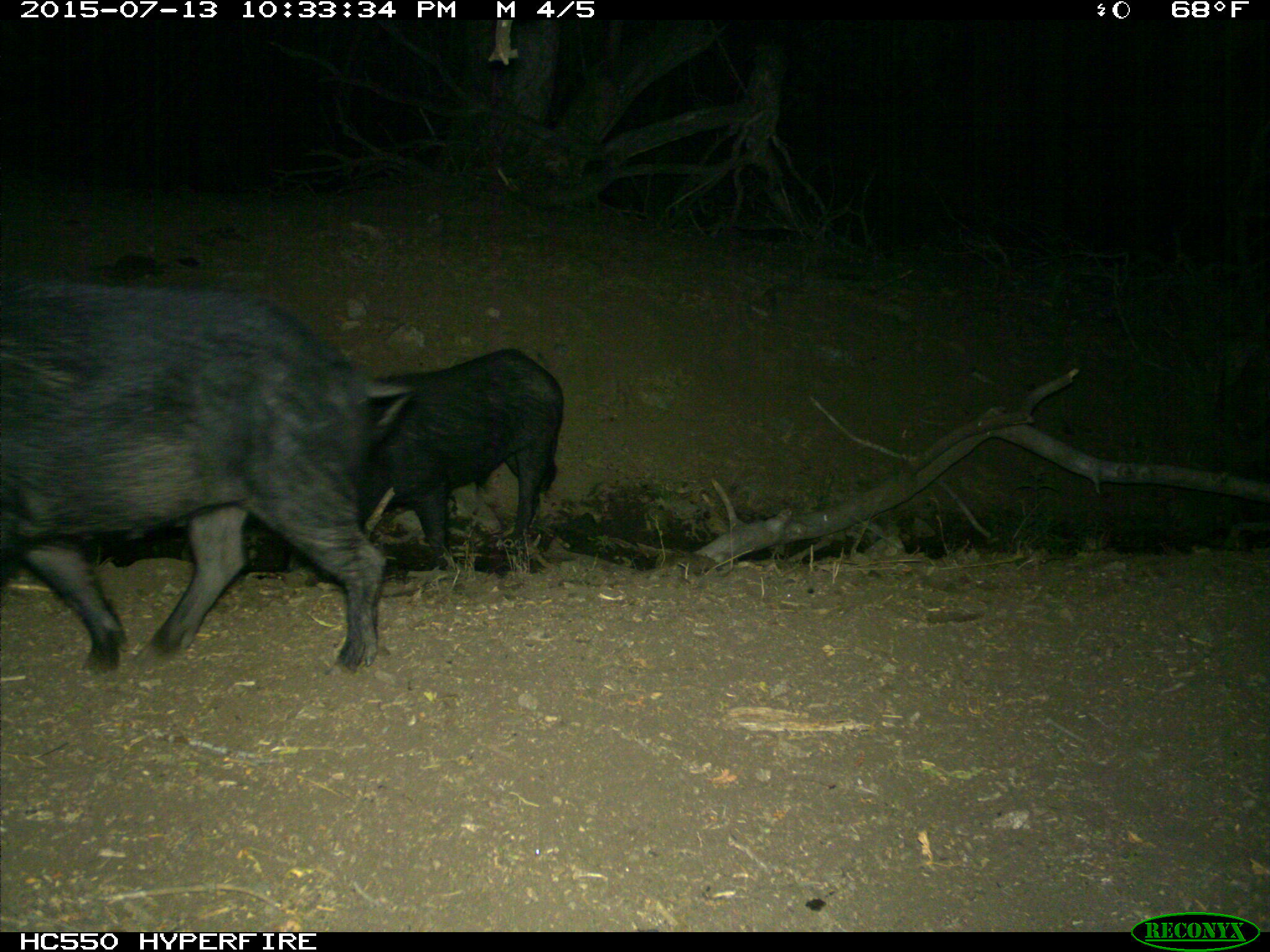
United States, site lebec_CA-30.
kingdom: Animalia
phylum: Chordata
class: Mammalia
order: Artiodactyla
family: Suidae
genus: Sus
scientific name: Sus scrofa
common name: wild boar